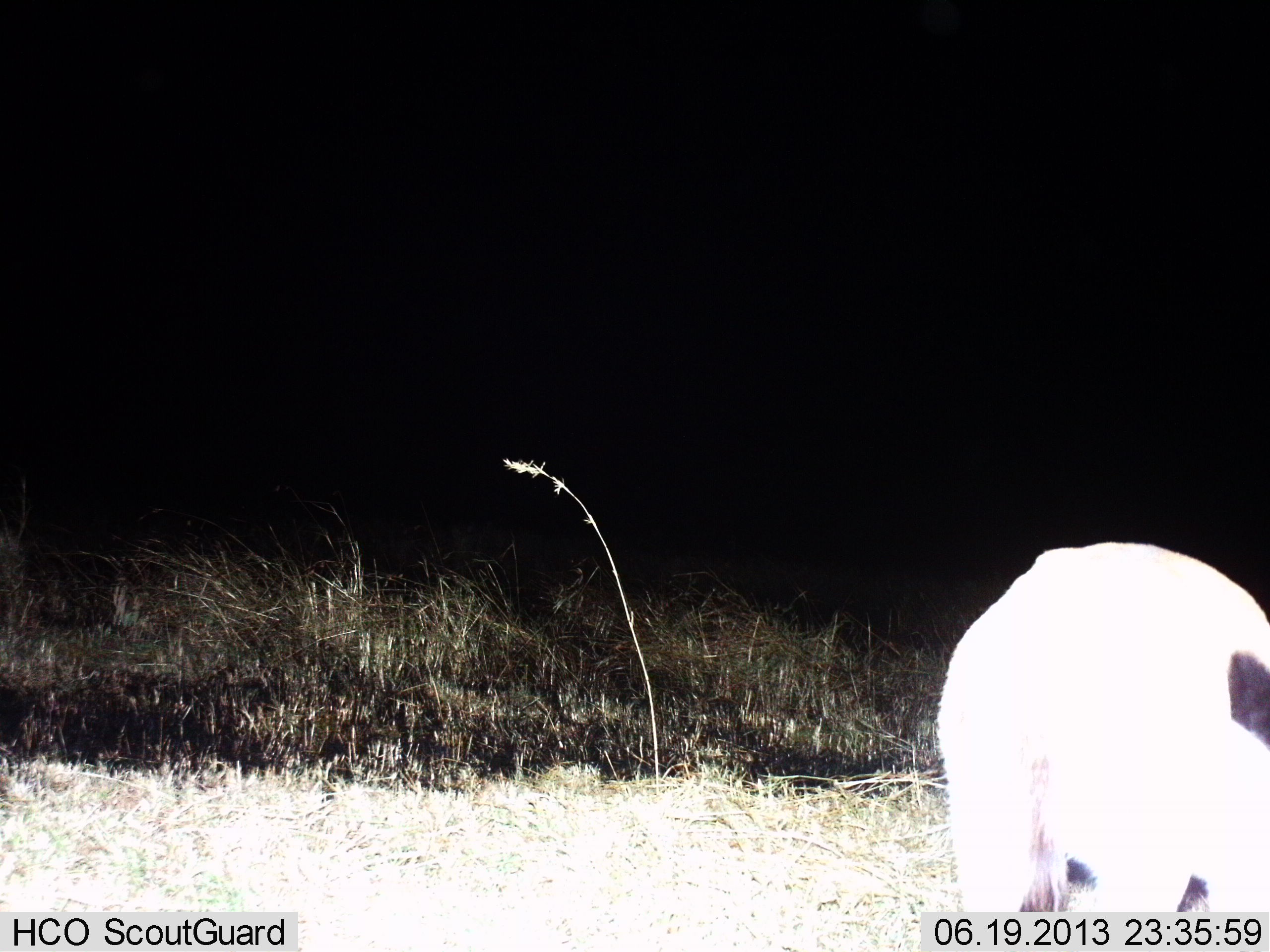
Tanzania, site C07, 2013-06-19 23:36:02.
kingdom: Animalia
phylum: Chordata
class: Mammalia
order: Artiodactyla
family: Bovidae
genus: Eudorcas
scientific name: Eudorcas thomsonii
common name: thomson's gazelle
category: gazellethomsons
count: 1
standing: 80%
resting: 0%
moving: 0%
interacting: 0%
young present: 0%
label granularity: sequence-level